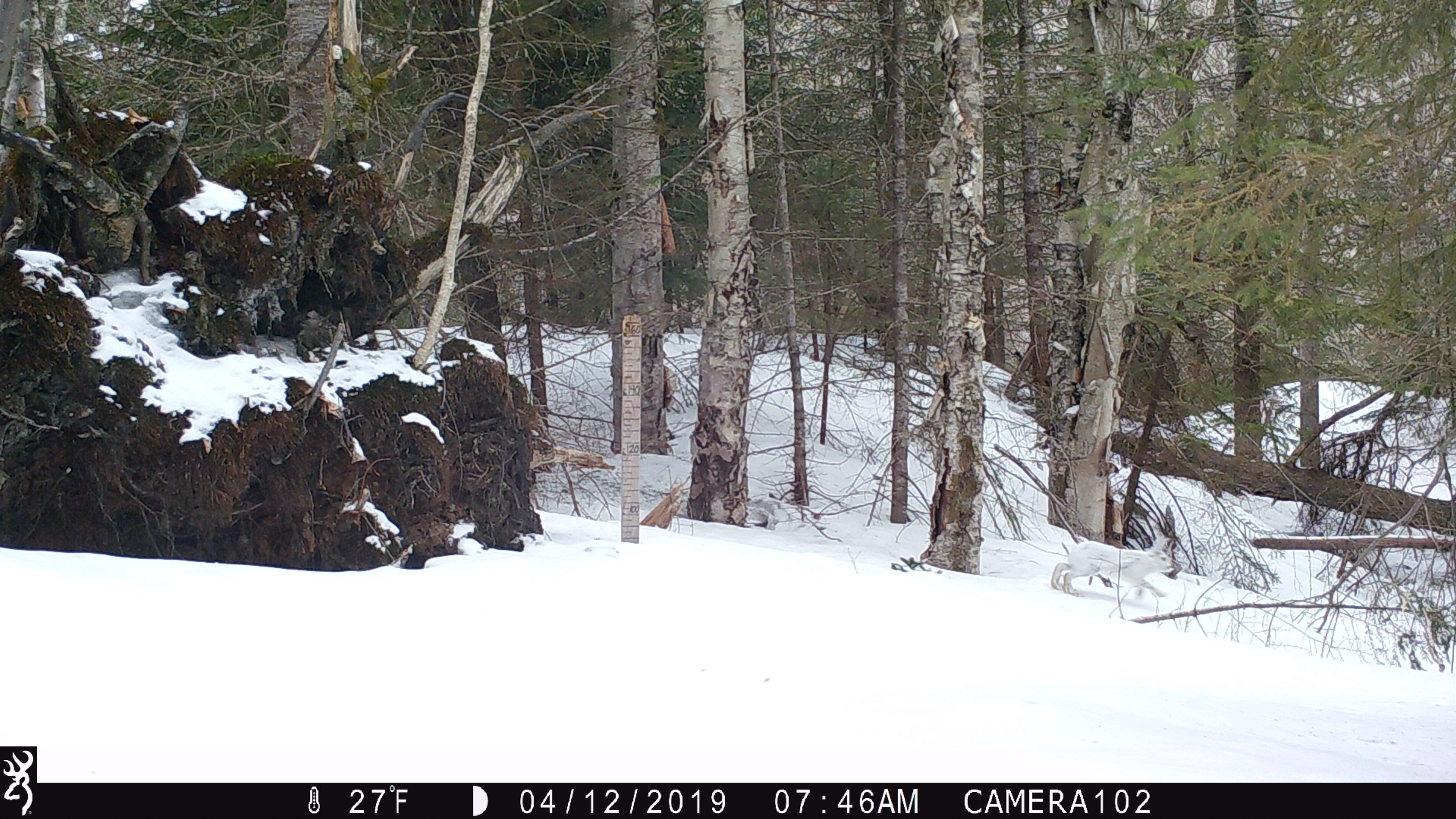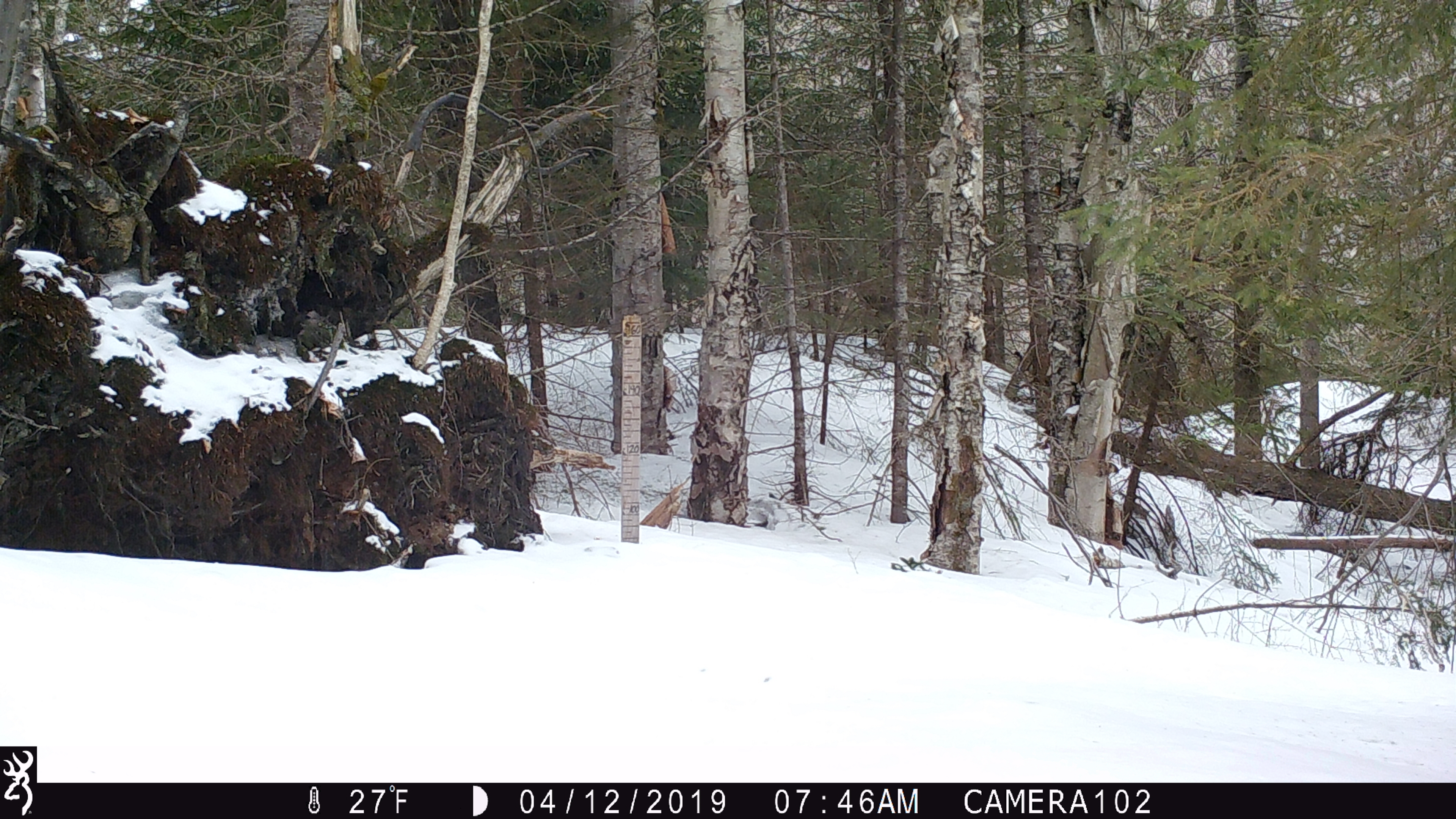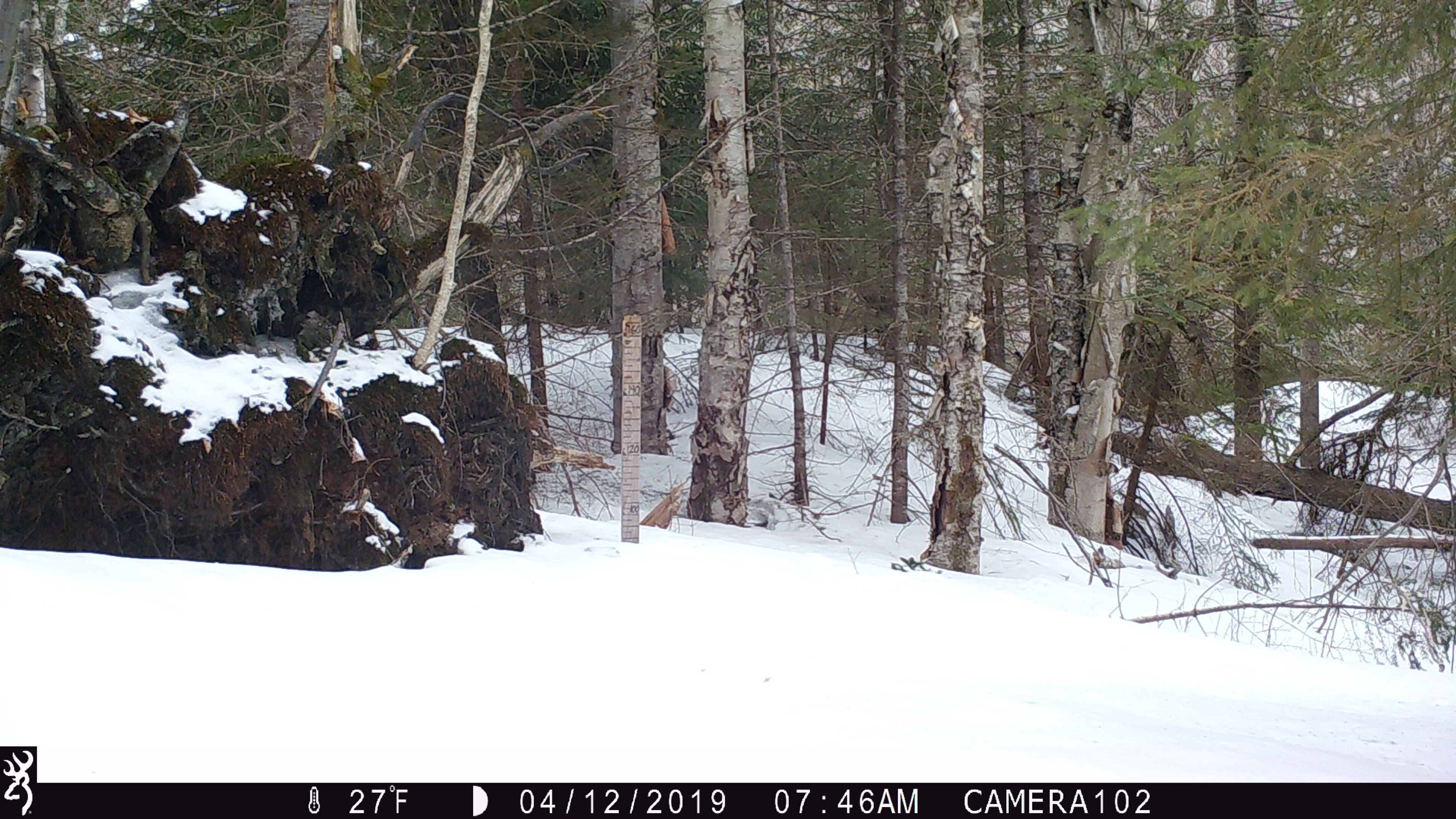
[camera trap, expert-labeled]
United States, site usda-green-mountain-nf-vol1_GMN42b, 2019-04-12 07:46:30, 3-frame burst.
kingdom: Animalia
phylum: Chordata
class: Mammalia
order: Lagomorpha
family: Leporidae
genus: Lepus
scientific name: Lepus americanus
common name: snowshoe hare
Snowshoe hare (Lepus americanus).